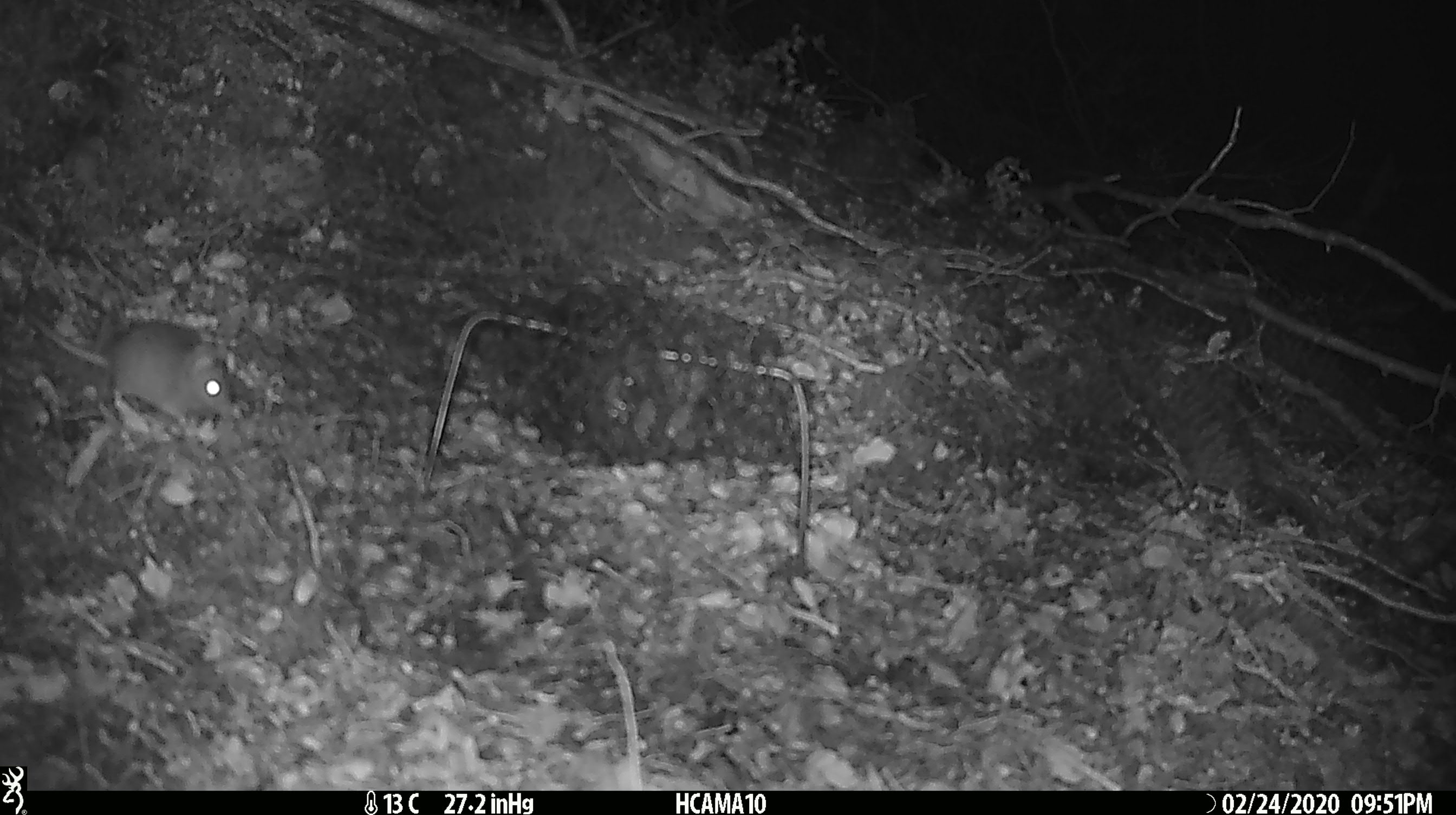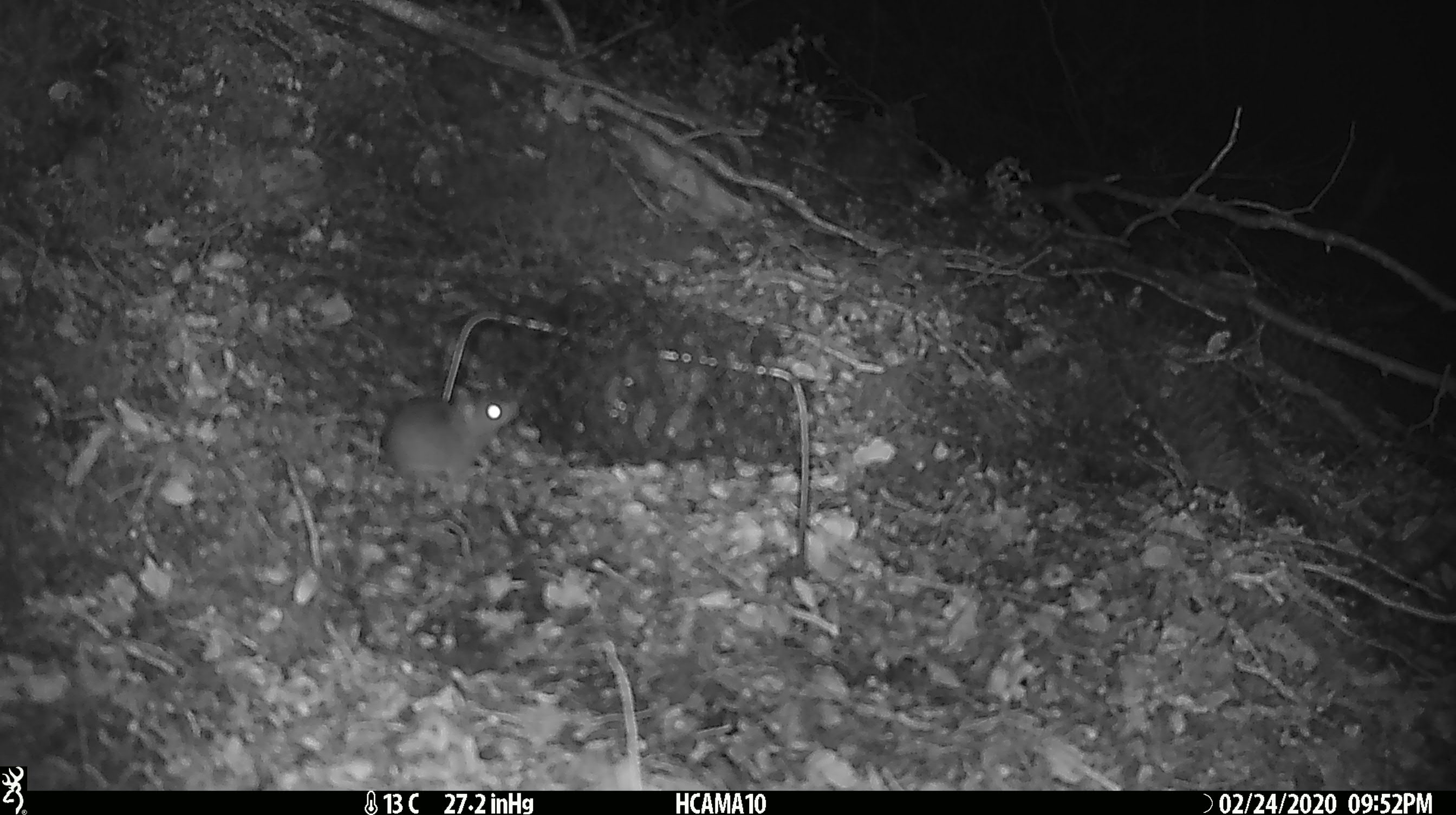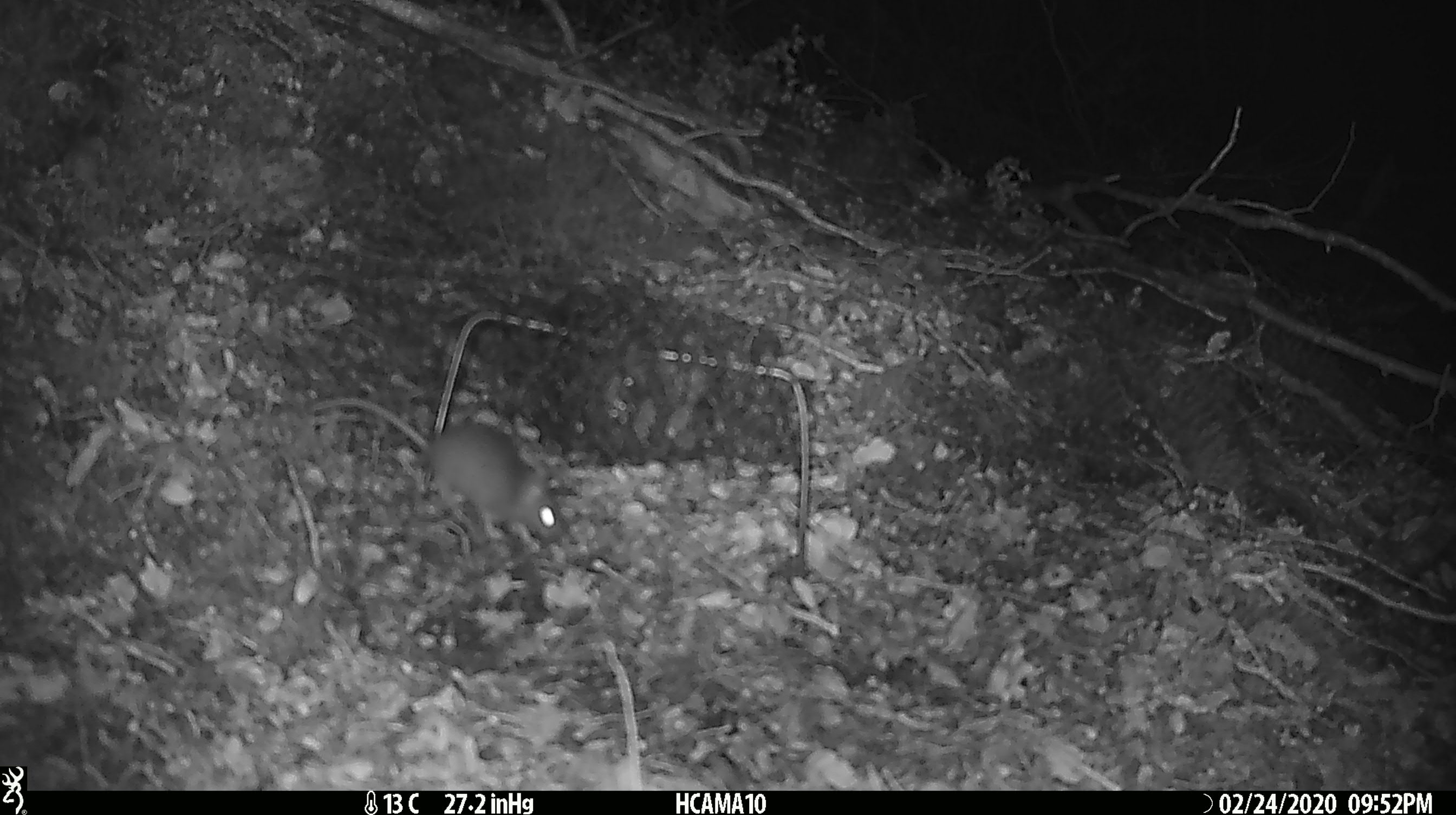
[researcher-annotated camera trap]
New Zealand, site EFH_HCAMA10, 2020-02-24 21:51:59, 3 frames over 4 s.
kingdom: Animalia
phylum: Chordata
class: Mammalia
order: Rodentia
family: Muridae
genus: Mus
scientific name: Mus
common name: mouse